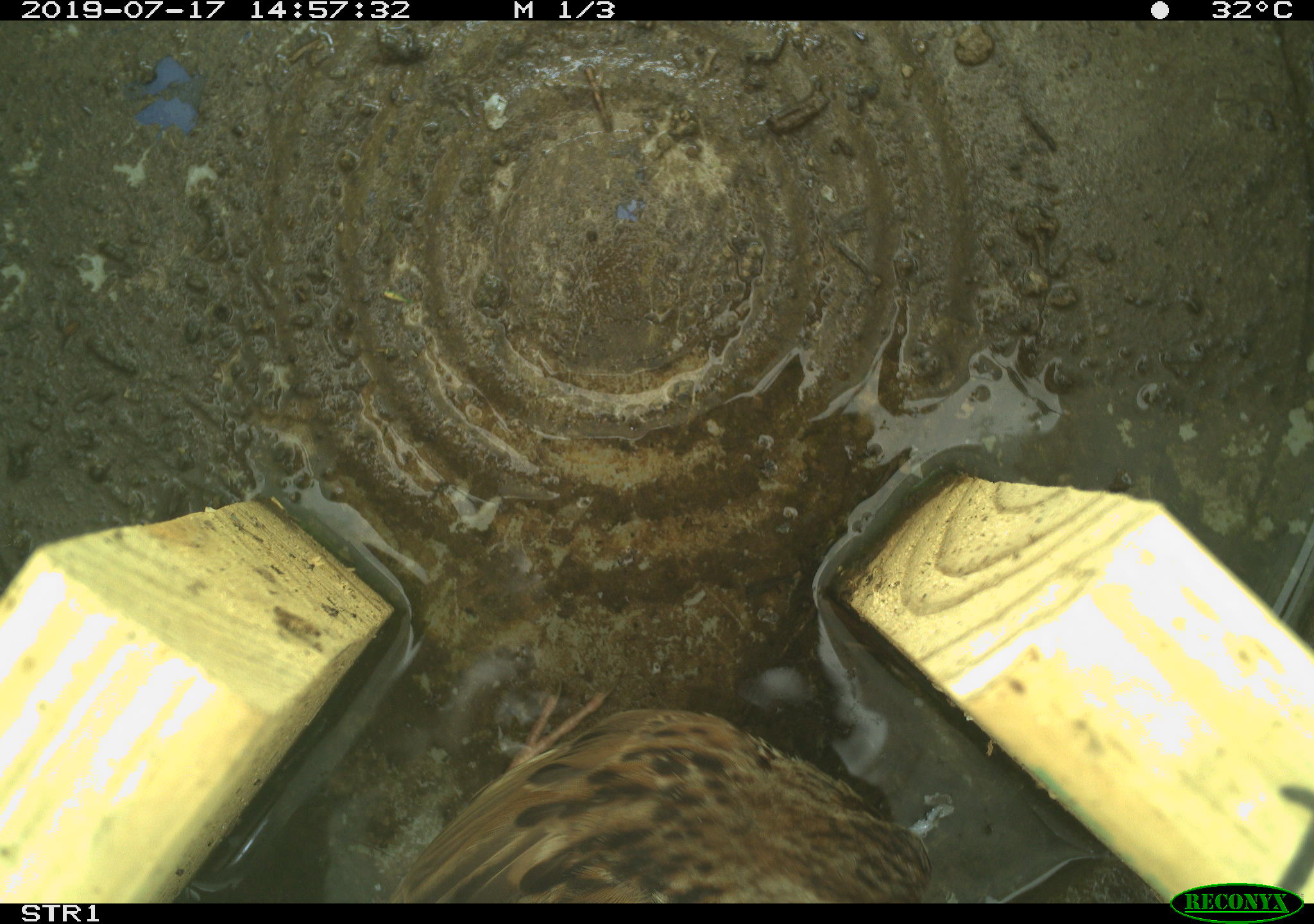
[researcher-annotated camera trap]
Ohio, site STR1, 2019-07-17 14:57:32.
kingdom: Animalia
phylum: Chordata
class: Aves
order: Passeriformes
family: Passerellidae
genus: Melospiza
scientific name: Melospiza melodia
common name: song sparrow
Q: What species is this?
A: Song sparrow (Melospiza melodia).